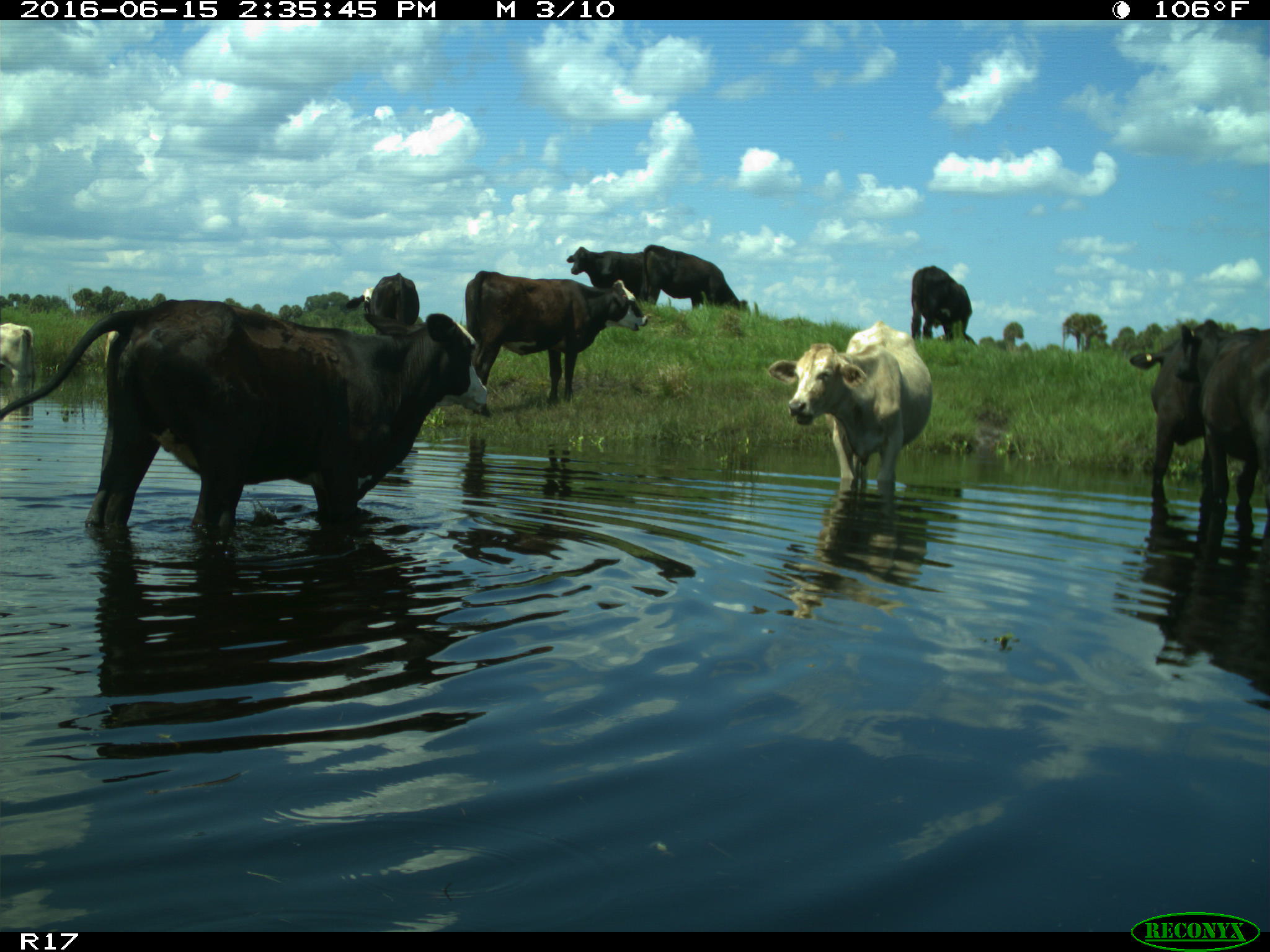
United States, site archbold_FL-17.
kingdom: Animalia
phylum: Chordata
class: Mammalia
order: Artiodactyla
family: Bovidae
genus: Bos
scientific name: Bos taurus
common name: domestic cow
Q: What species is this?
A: Bos taurus (domestic cow).